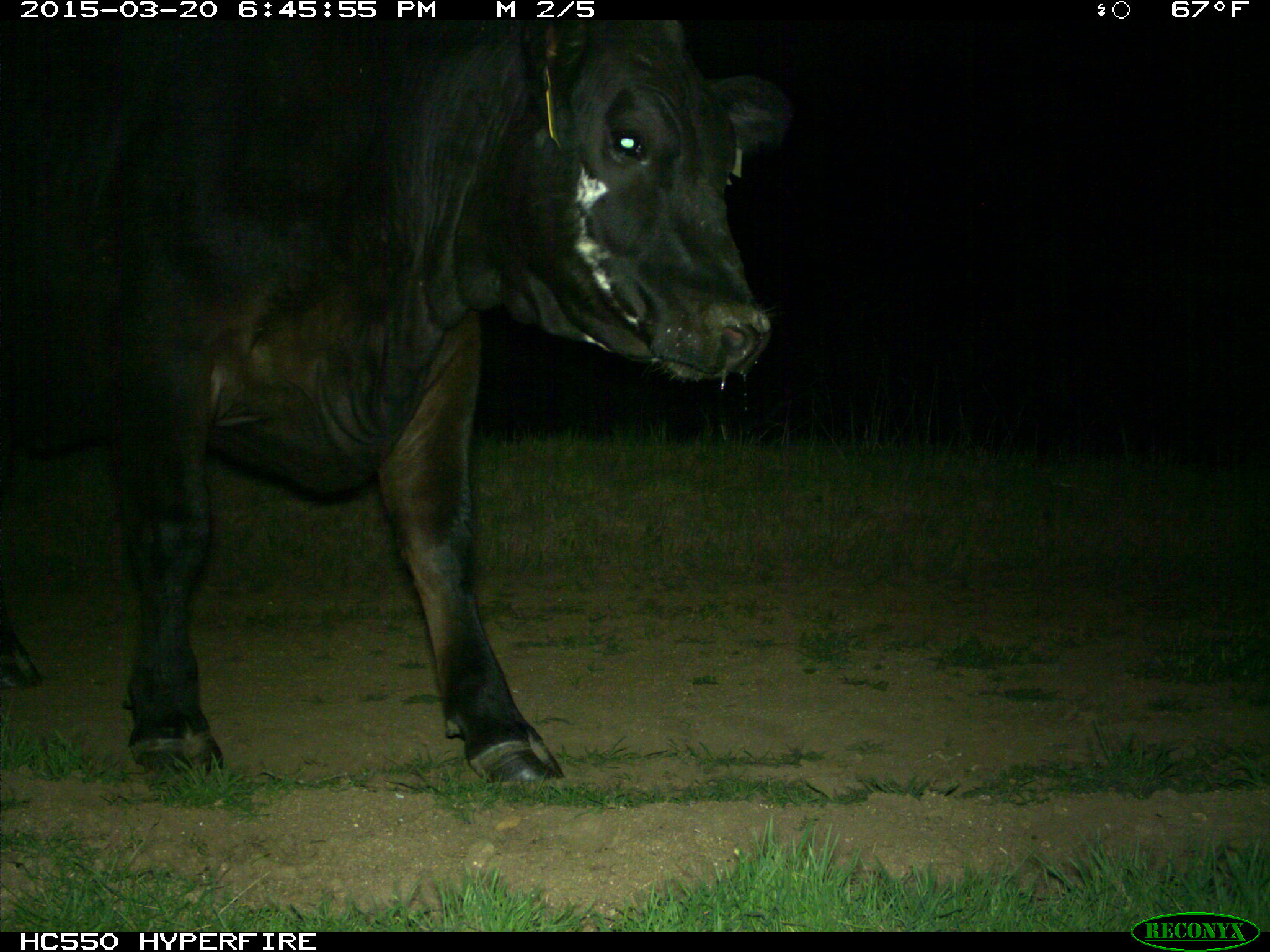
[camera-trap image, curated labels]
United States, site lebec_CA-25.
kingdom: Animalia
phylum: Chordata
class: Mammalia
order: Artiodactyla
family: Bovidae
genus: Bos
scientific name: Bos taurus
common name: domestic cow